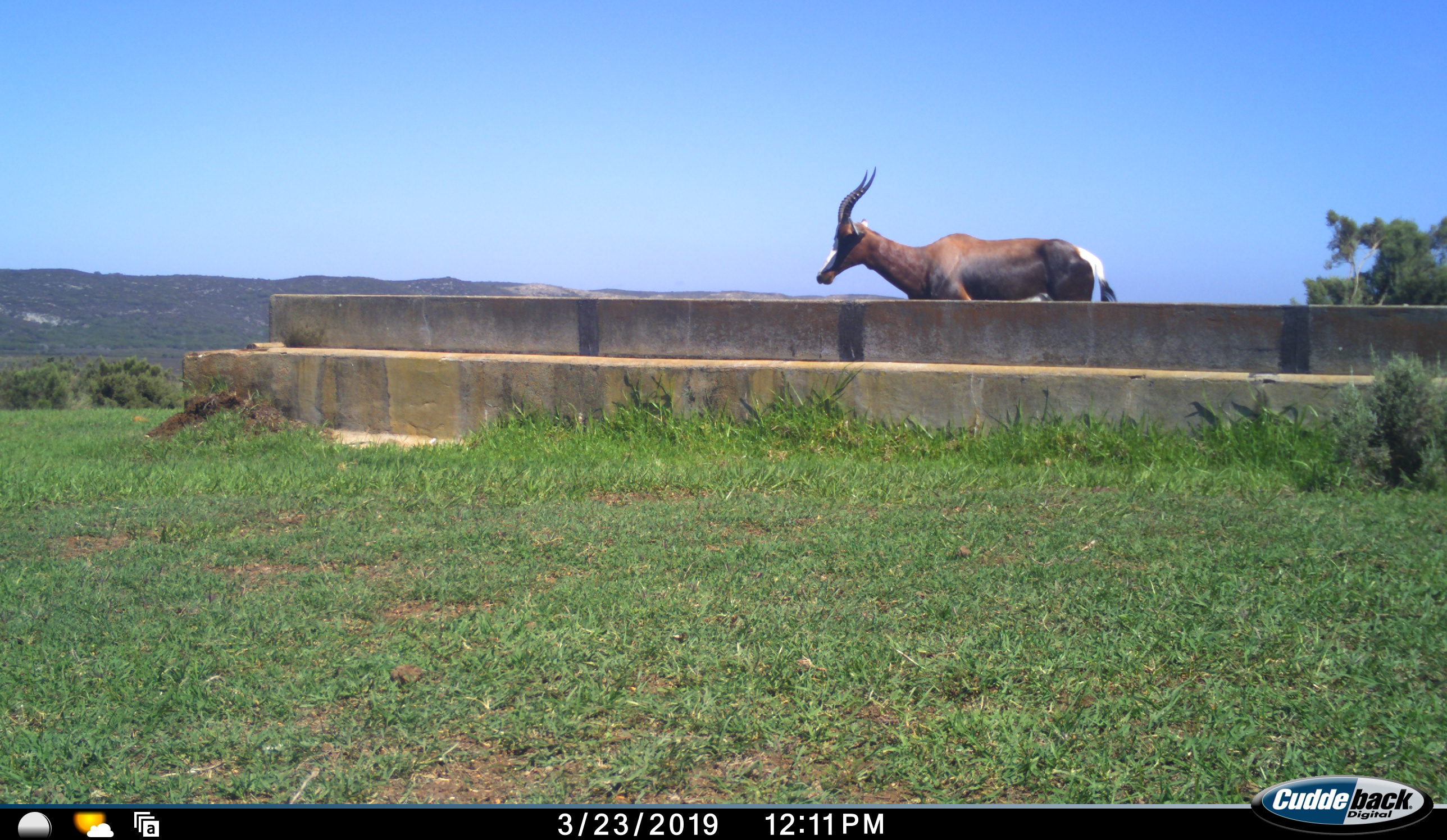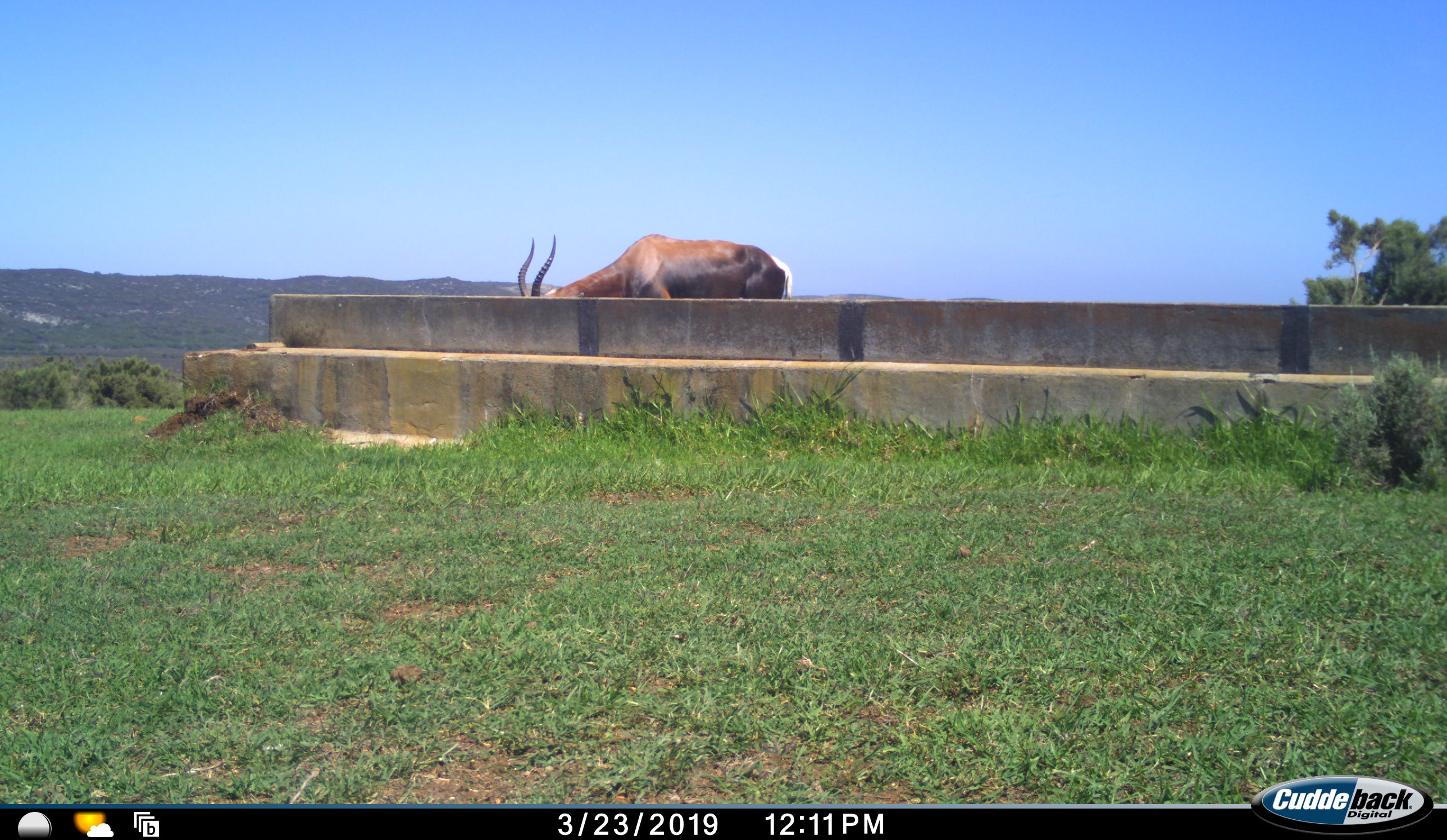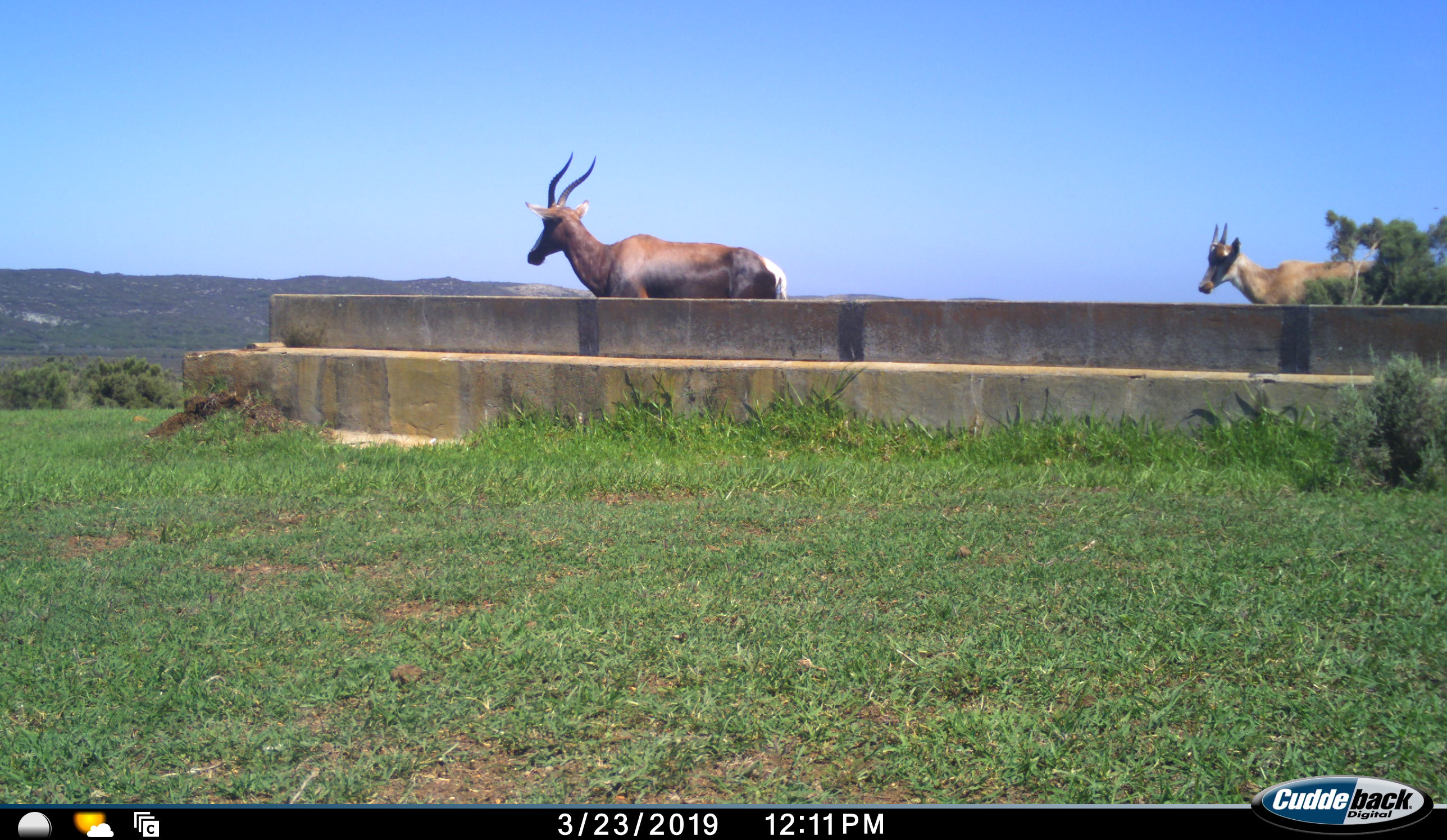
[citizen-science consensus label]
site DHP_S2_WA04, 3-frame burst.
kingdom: Animalia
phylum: Chordata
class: Mammalia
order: Artiodactyla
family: Bovidae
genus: Damaliscus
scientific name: Damaliscus pygargus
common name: bontebok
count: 2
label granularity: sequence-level